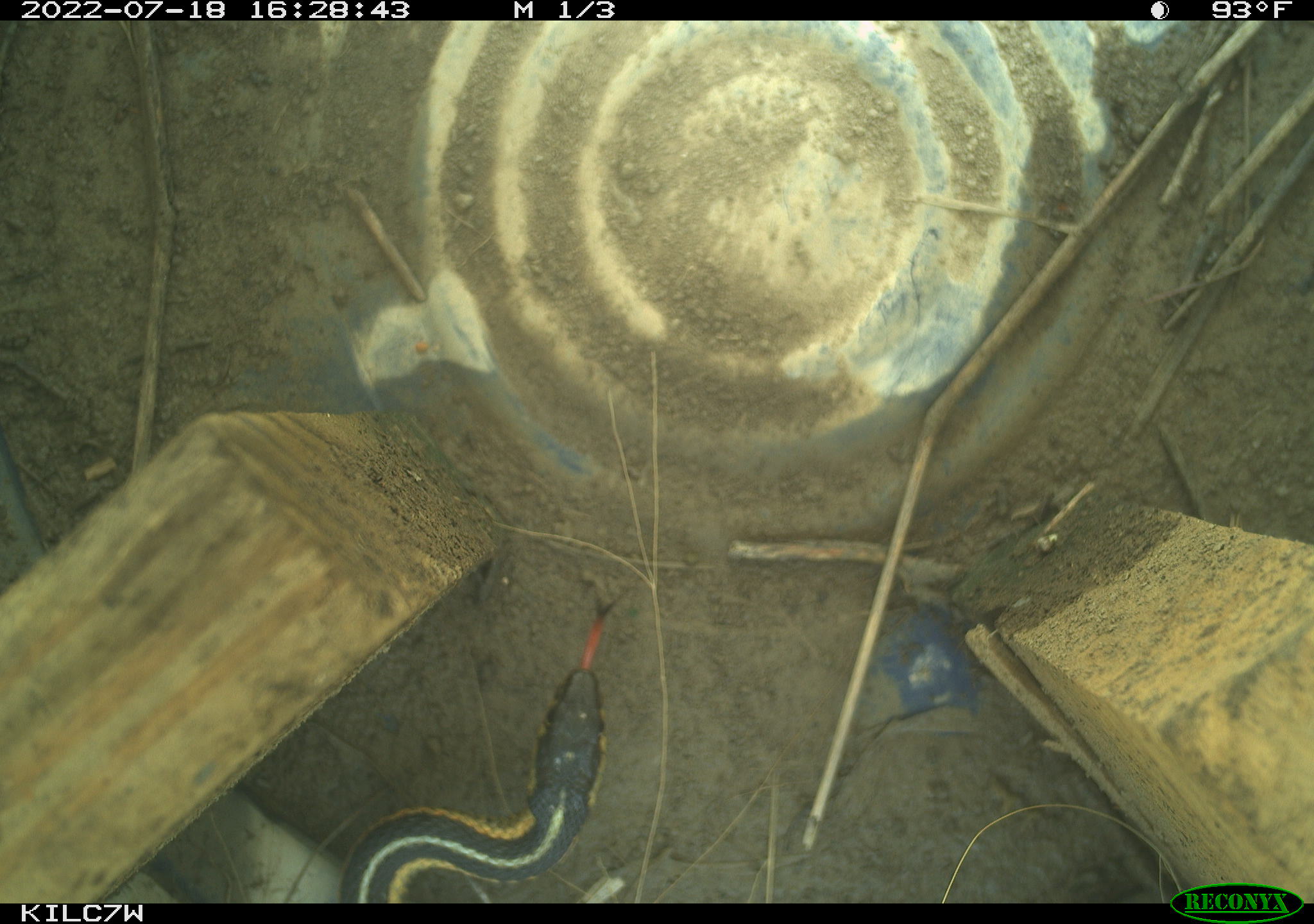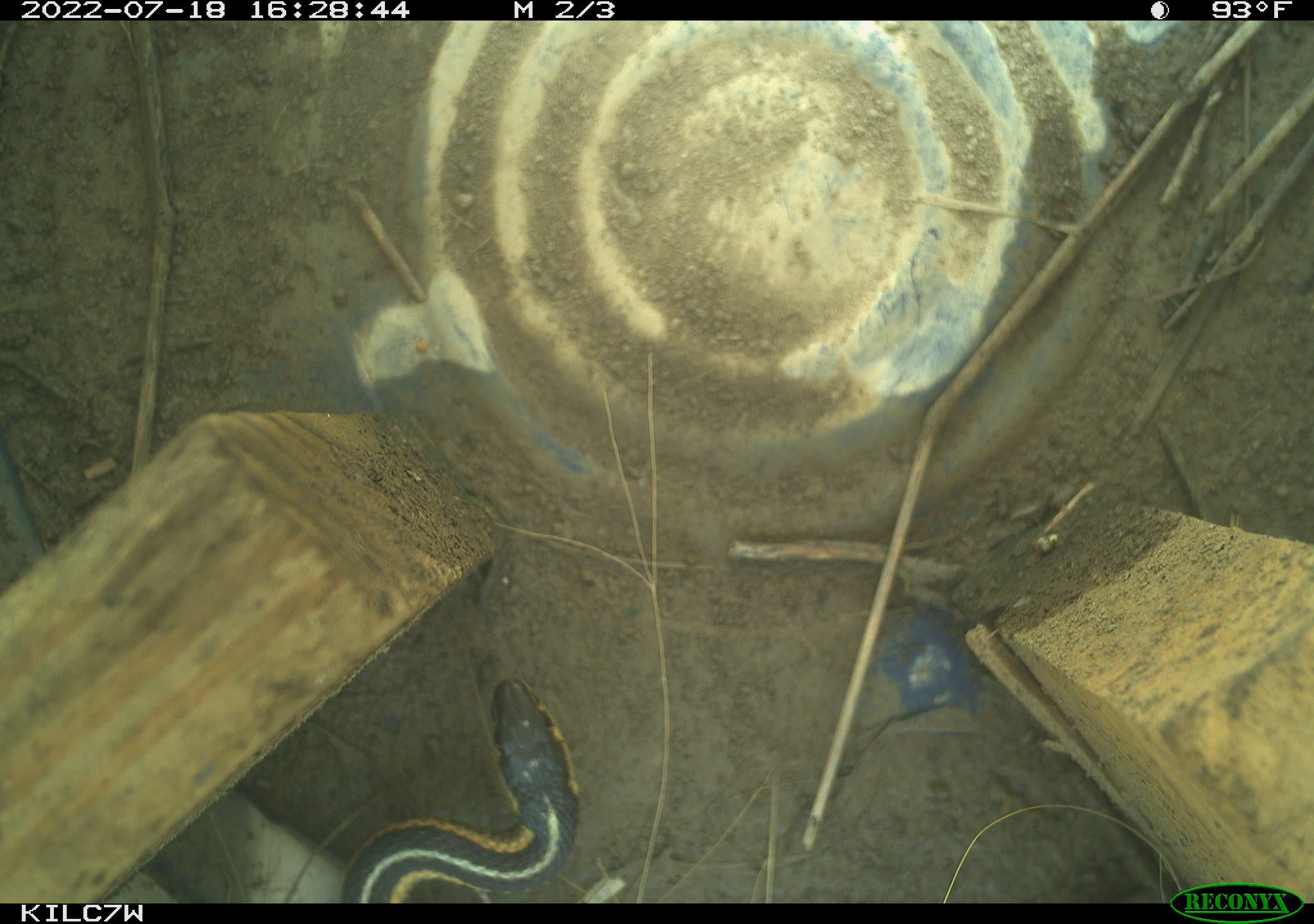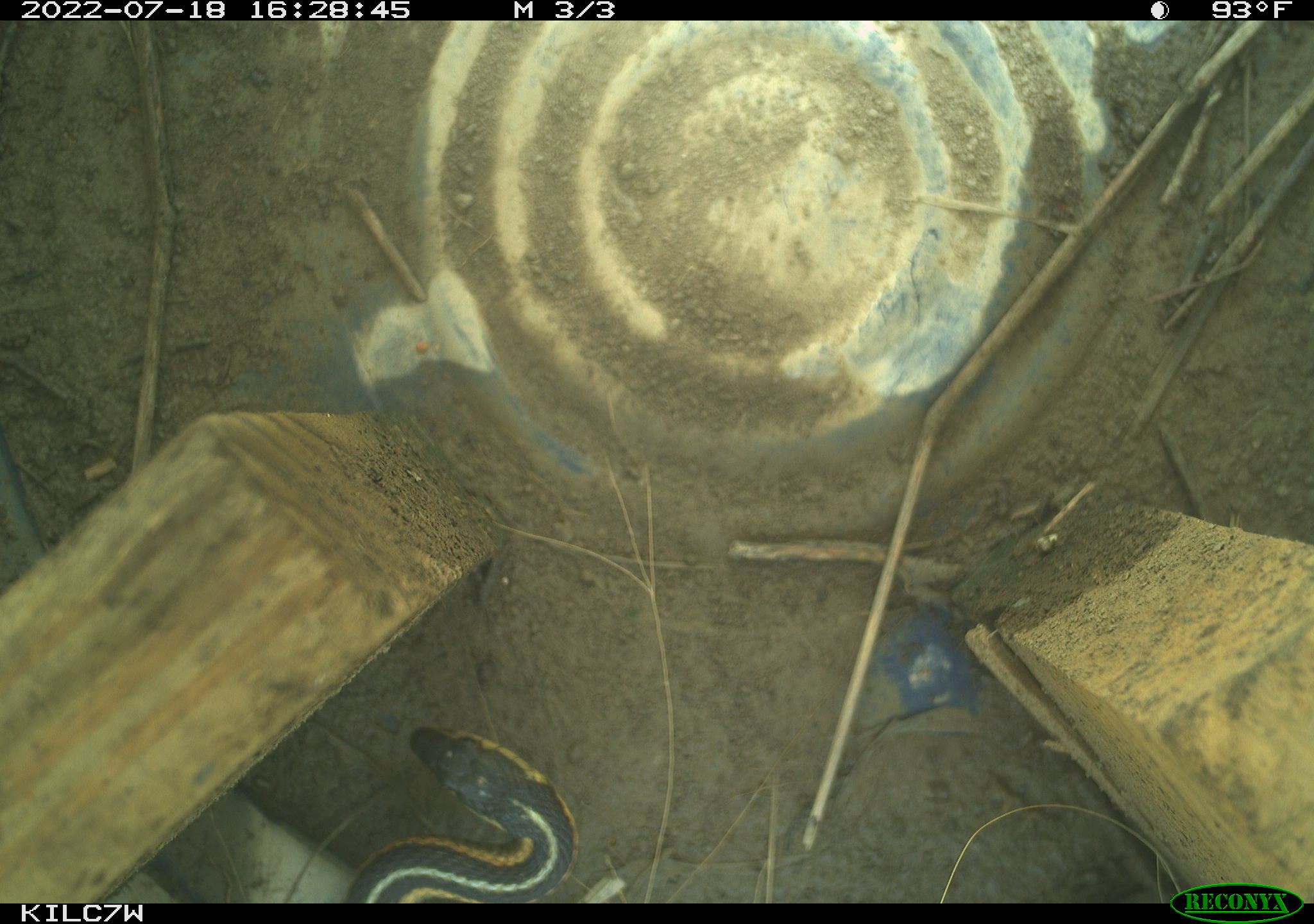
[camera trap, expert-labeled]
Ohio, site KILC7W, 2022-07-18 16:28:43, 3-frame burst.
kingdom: Animalia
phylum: Chordata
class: Reptilia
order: Squamata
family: Colubridae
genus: Thamnophis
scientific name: Thamnophis sirtalis sirtalis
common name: eastern gartersnake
Eastern gartersnake (Thamnophis sirtalis sirtalis).